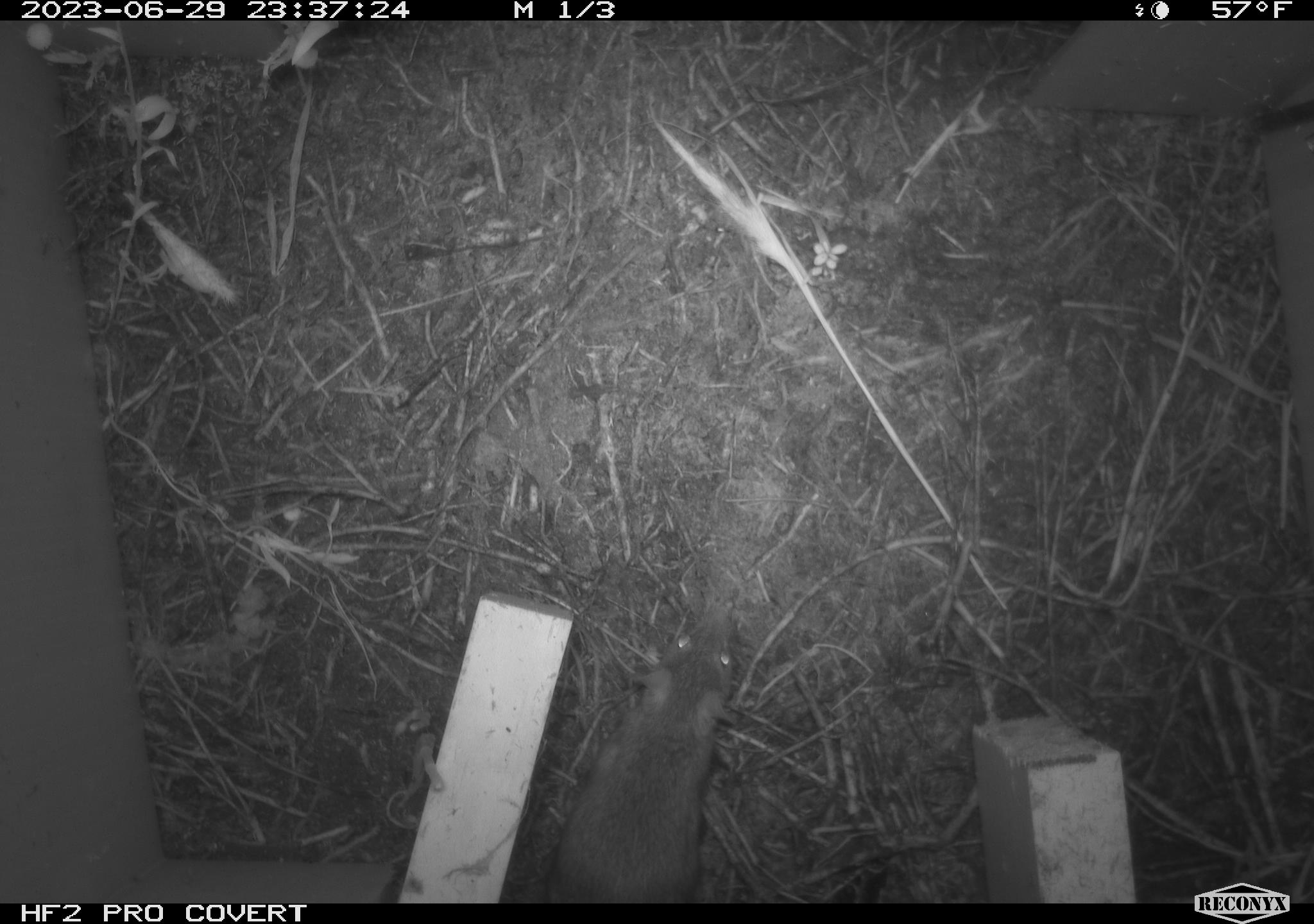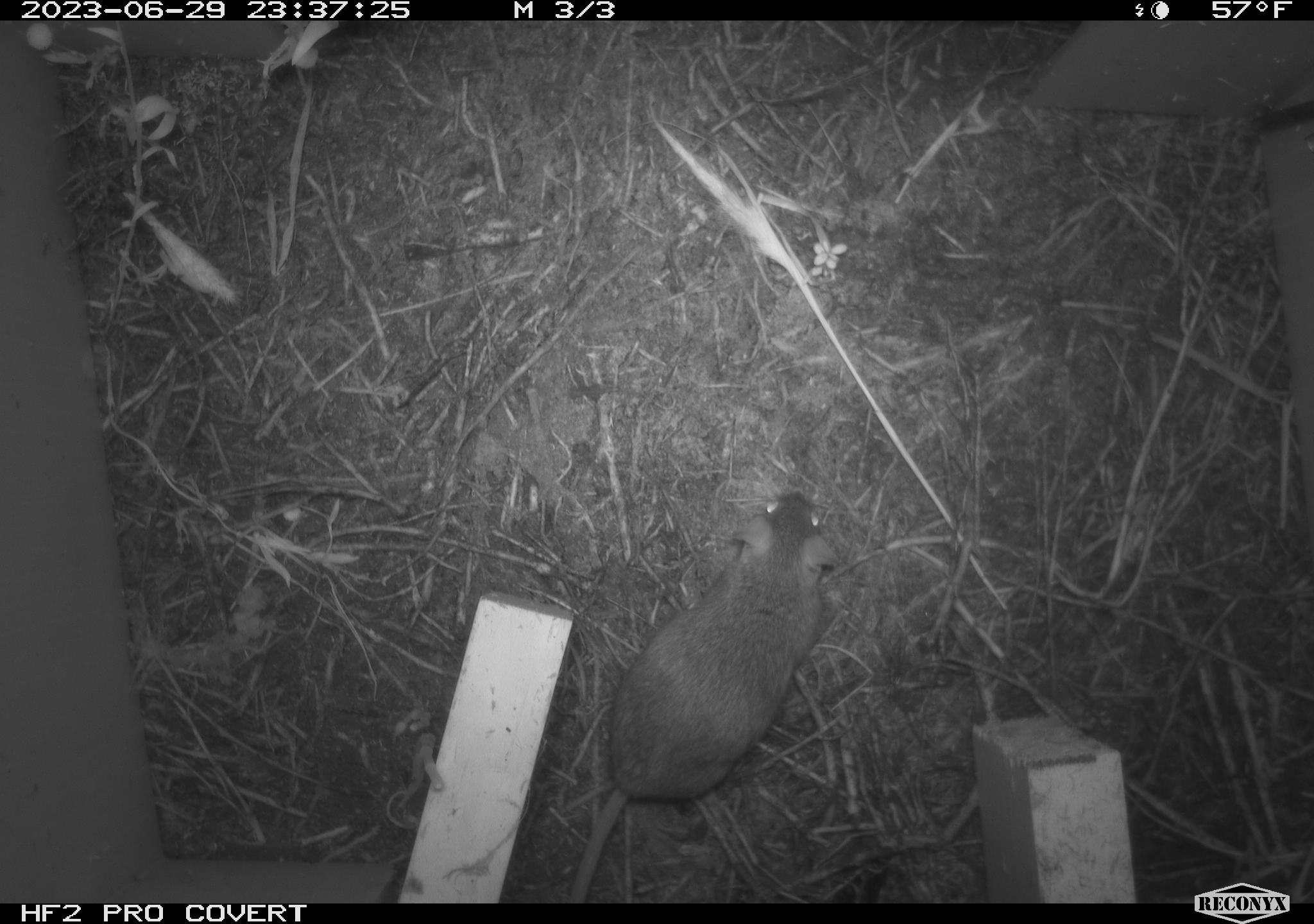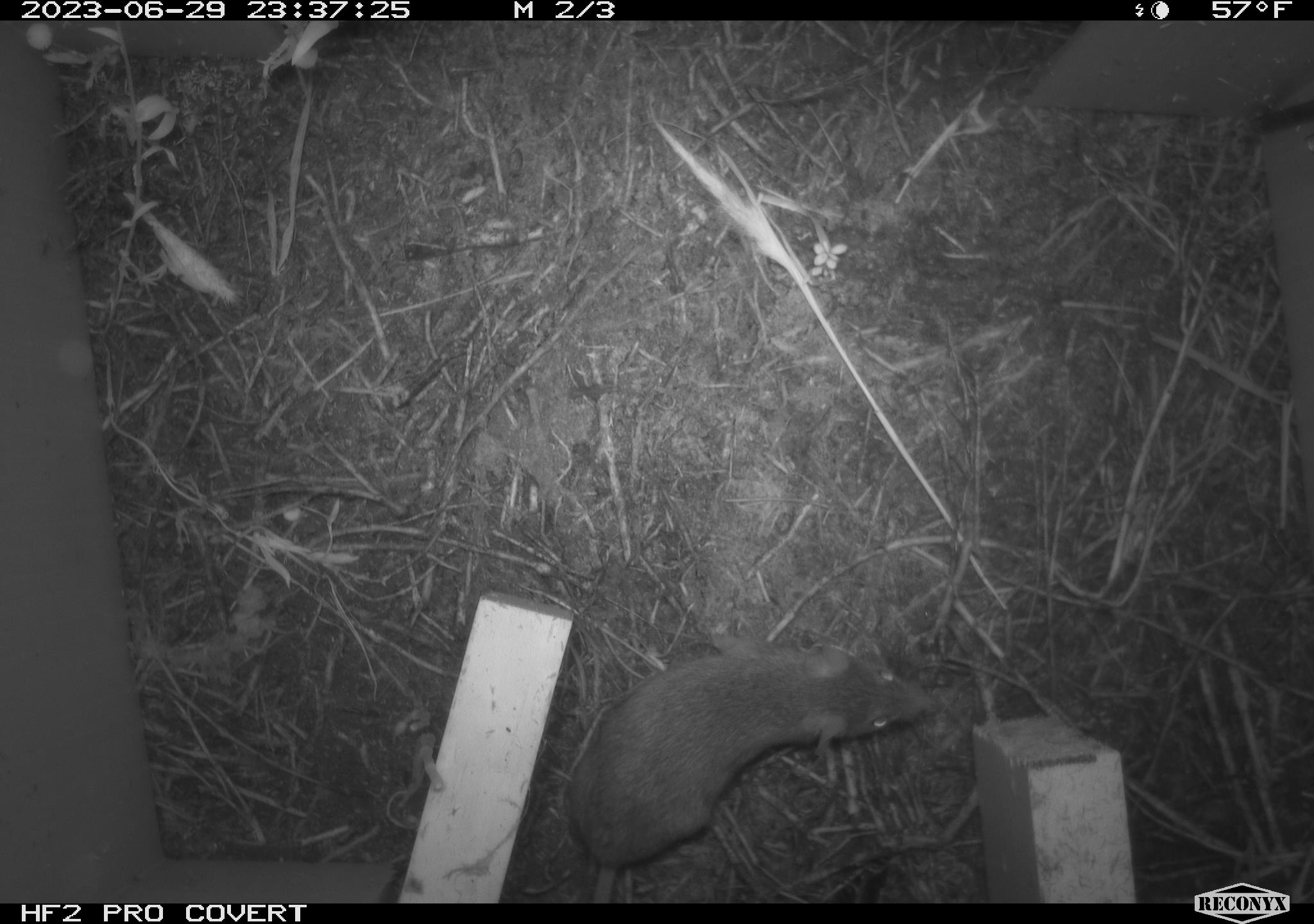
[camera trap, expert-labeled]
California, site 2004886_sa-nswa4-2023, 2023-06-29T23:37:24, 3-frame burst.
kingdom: Animalia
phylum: Chordata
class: Mammalia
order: Rodentia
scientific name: Rodentia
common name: mouse species